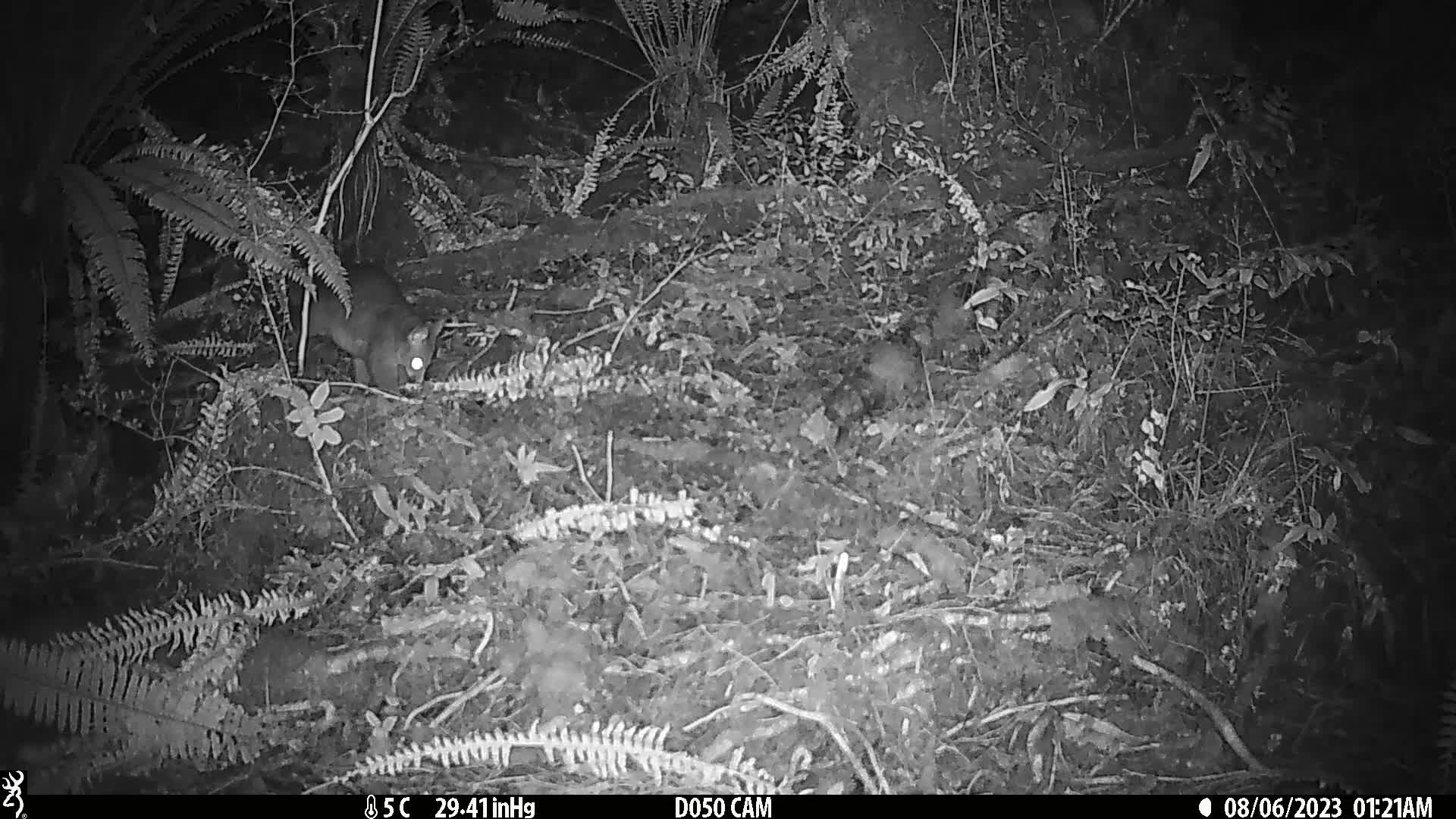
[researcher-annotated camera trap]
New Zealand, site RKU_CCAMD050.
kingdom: Animalia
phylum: Chordata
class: Mammalia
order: Diprotodontia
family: Phalangeridae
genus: Trichosurus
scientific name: Trichosurus vulpecula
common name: common brushtail possum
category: possum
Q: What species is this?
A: Possum (common brushtail possum) (Trichosurus vulpecula).